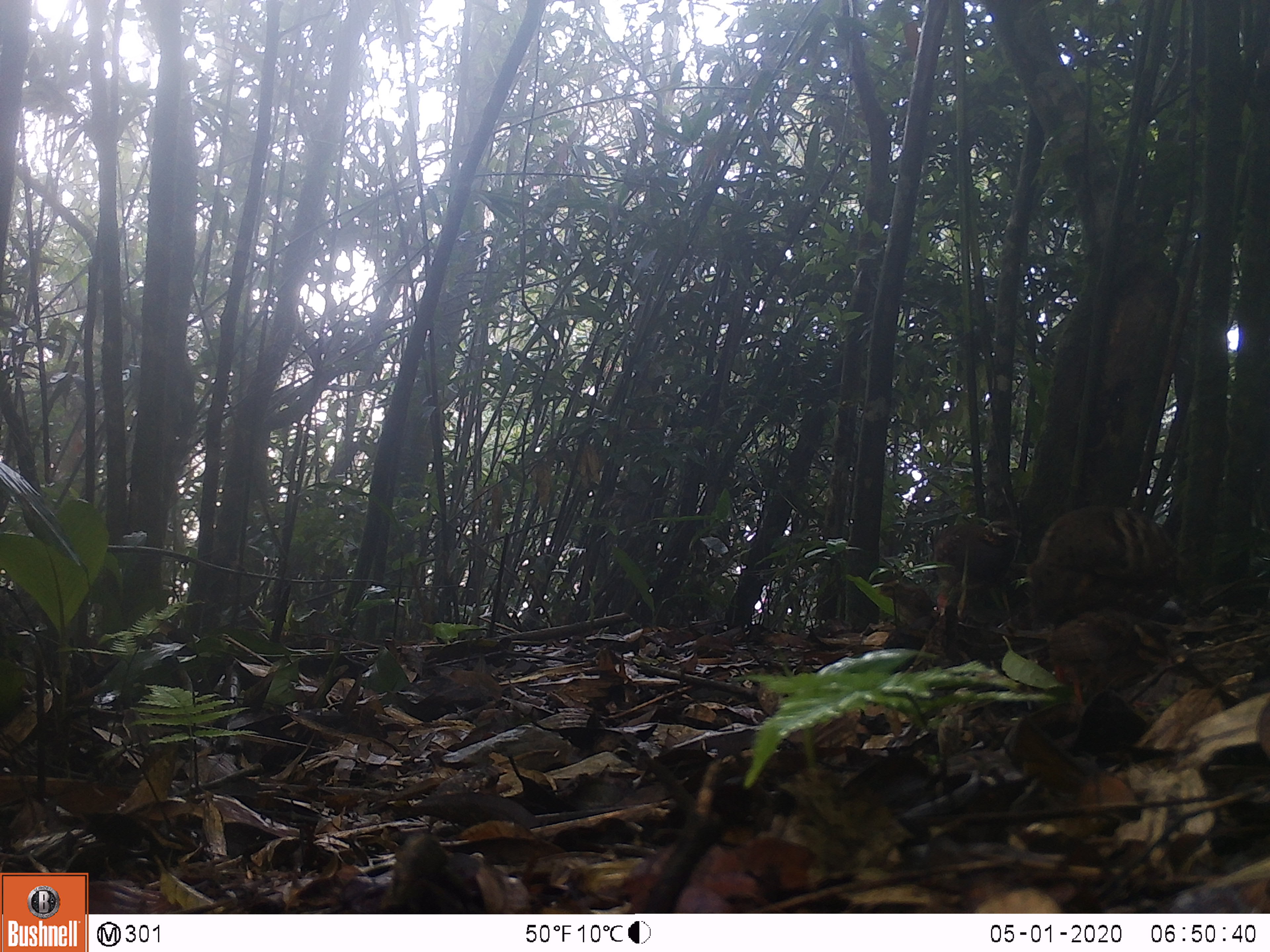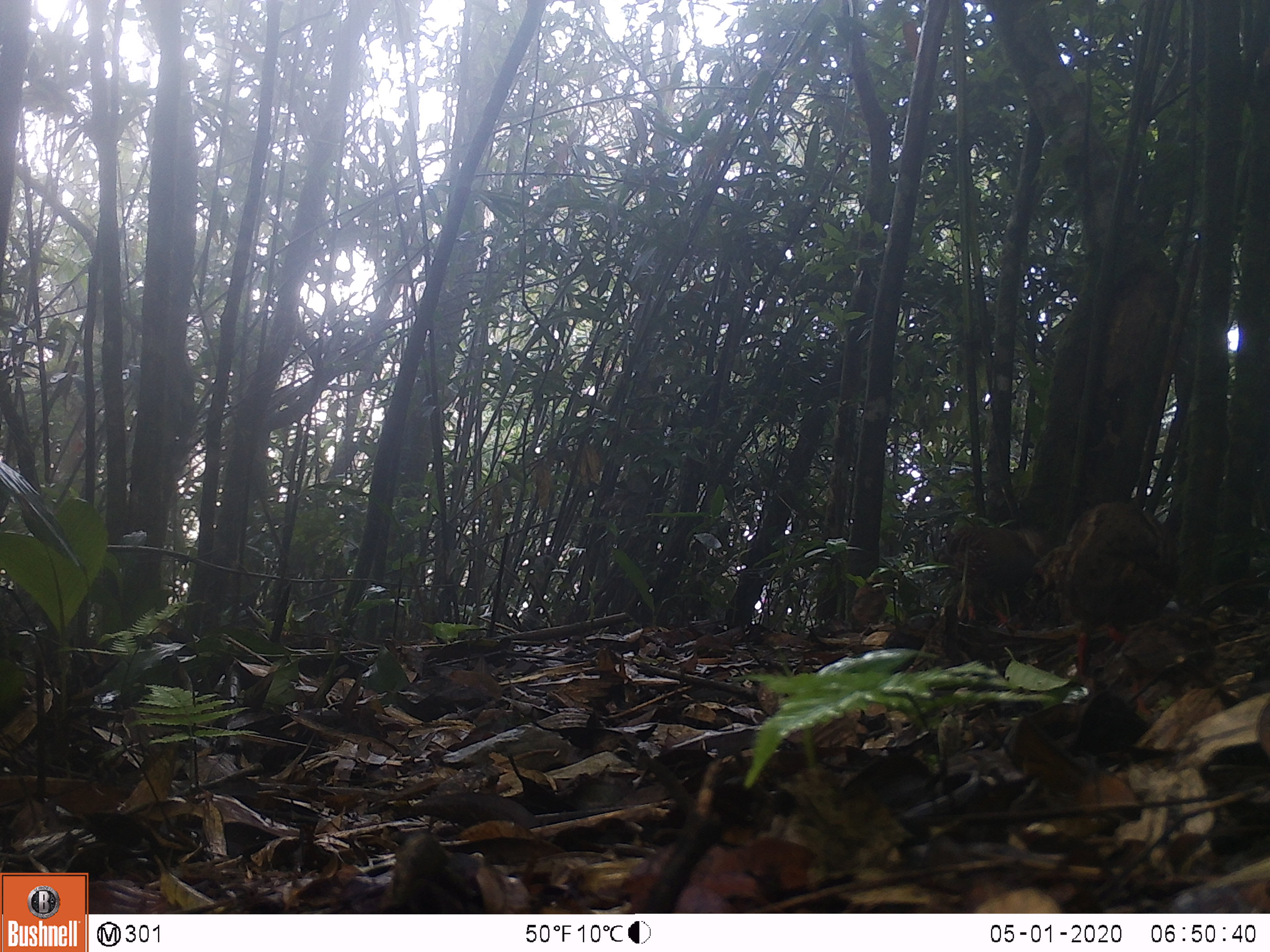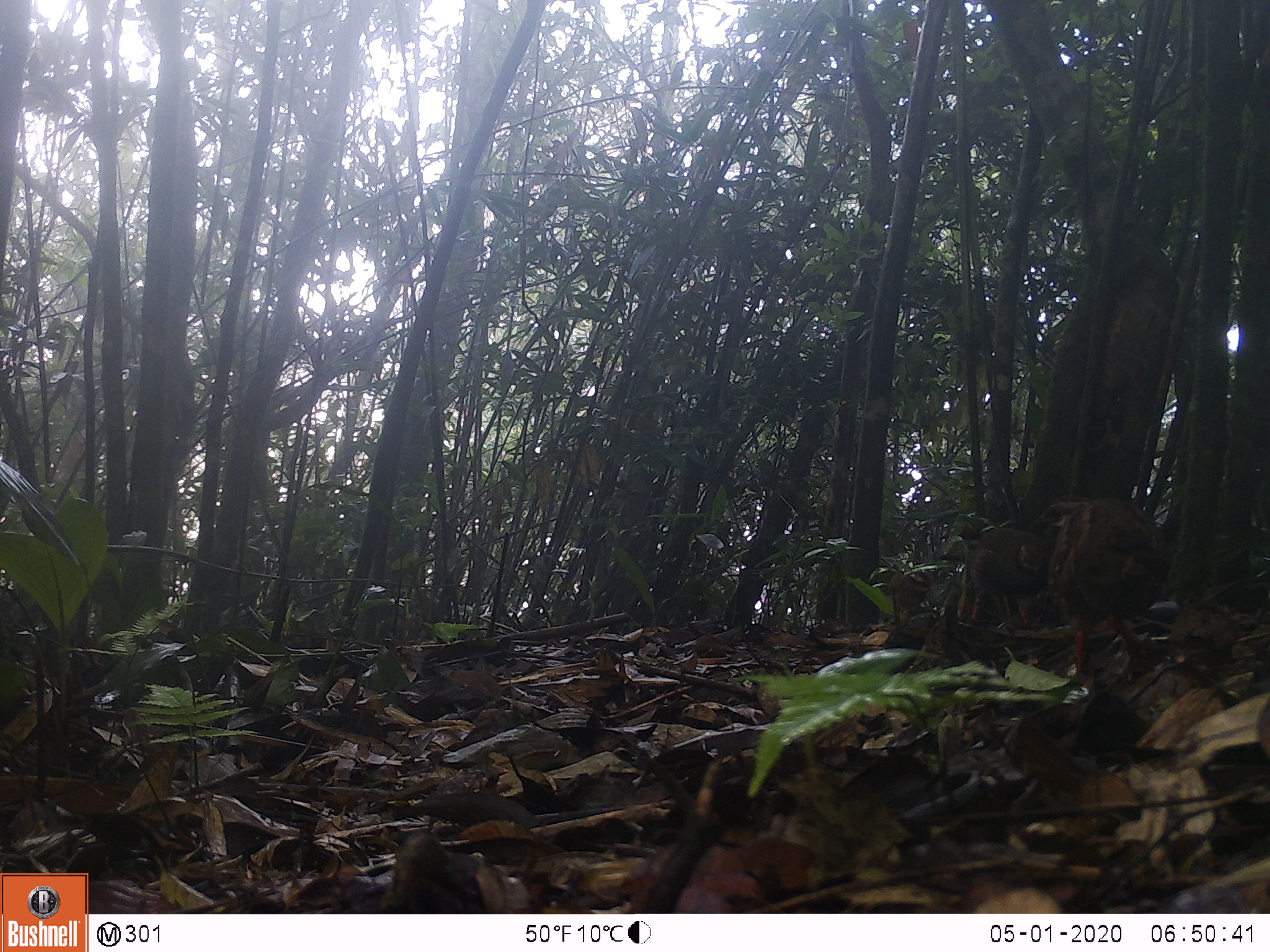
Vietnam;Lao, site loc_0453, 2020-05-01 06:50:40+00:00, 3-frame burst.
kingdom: Animalia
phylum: Chordata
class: Aves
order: Galliformes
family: Phasianidae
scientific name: Phasianidae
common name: partridge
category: unidentified partridge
Unidentified partridge (partridge) (Phasianidae). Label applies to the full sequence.